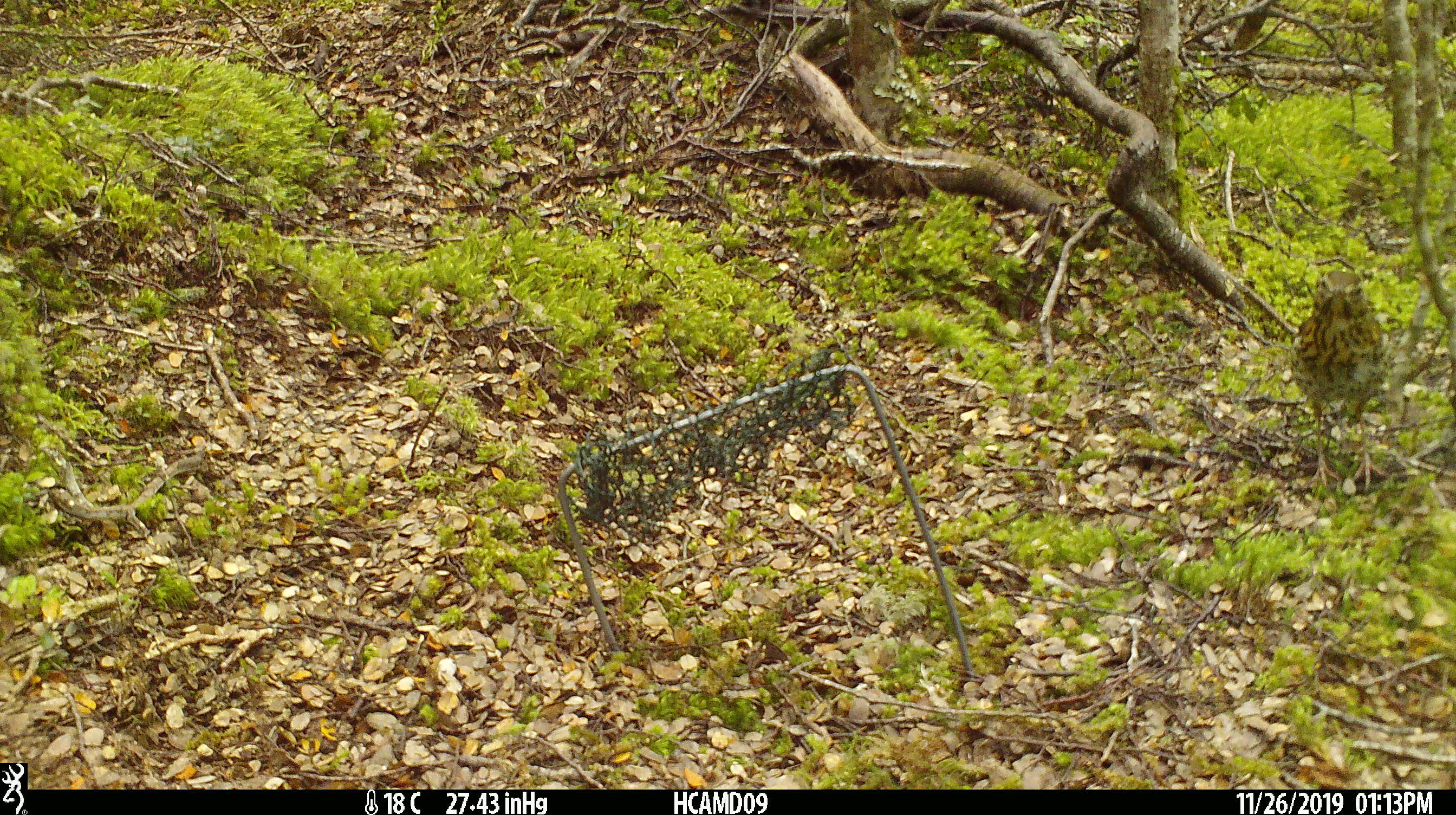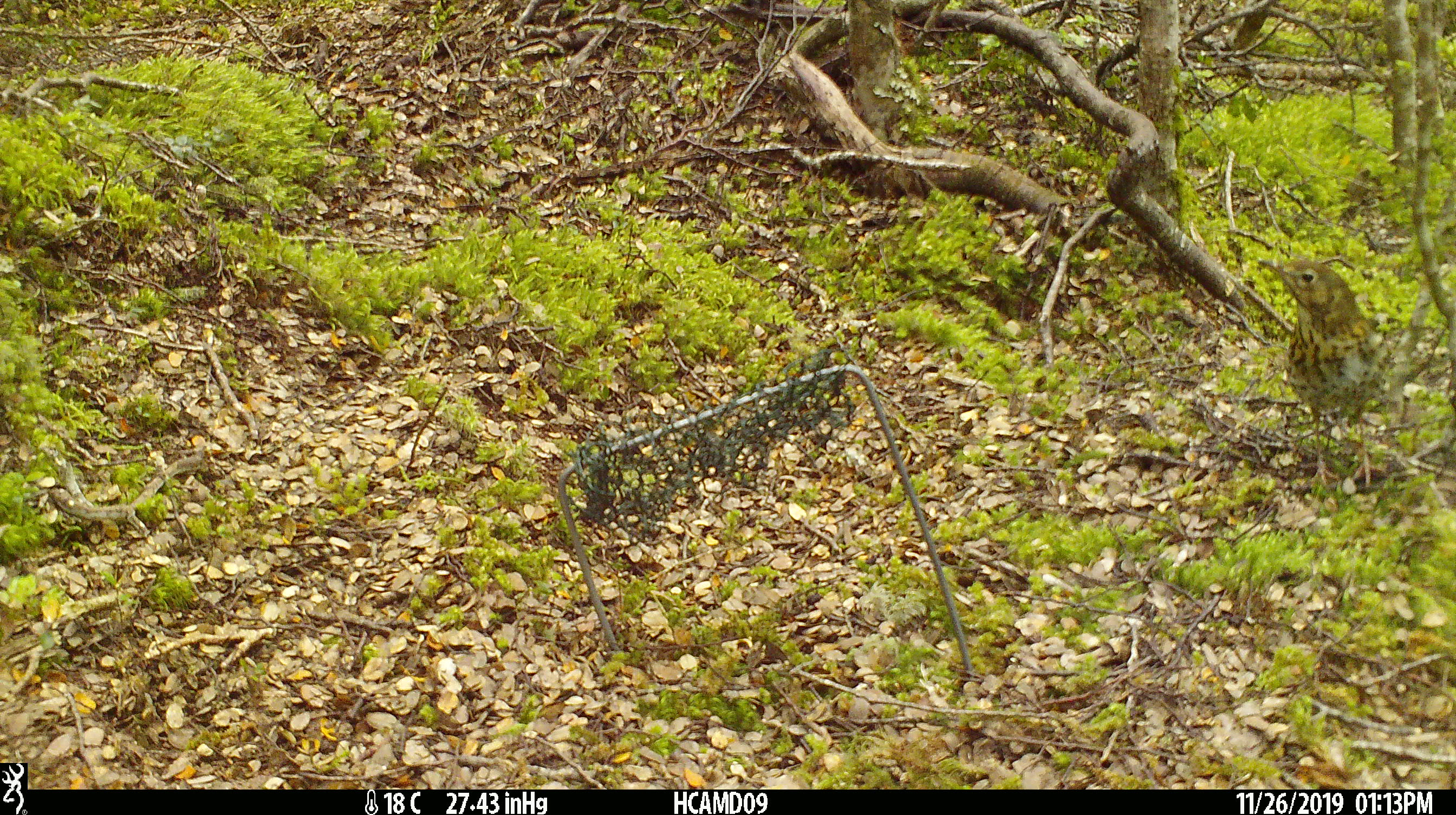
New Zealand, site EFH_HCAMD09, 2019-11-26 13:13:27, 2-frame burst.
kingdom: Animalia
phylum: Chordata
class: Aves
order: Passeriformes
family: Turdidae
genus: Turdus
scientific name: Turdus philomelos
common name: song thrush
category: thrush